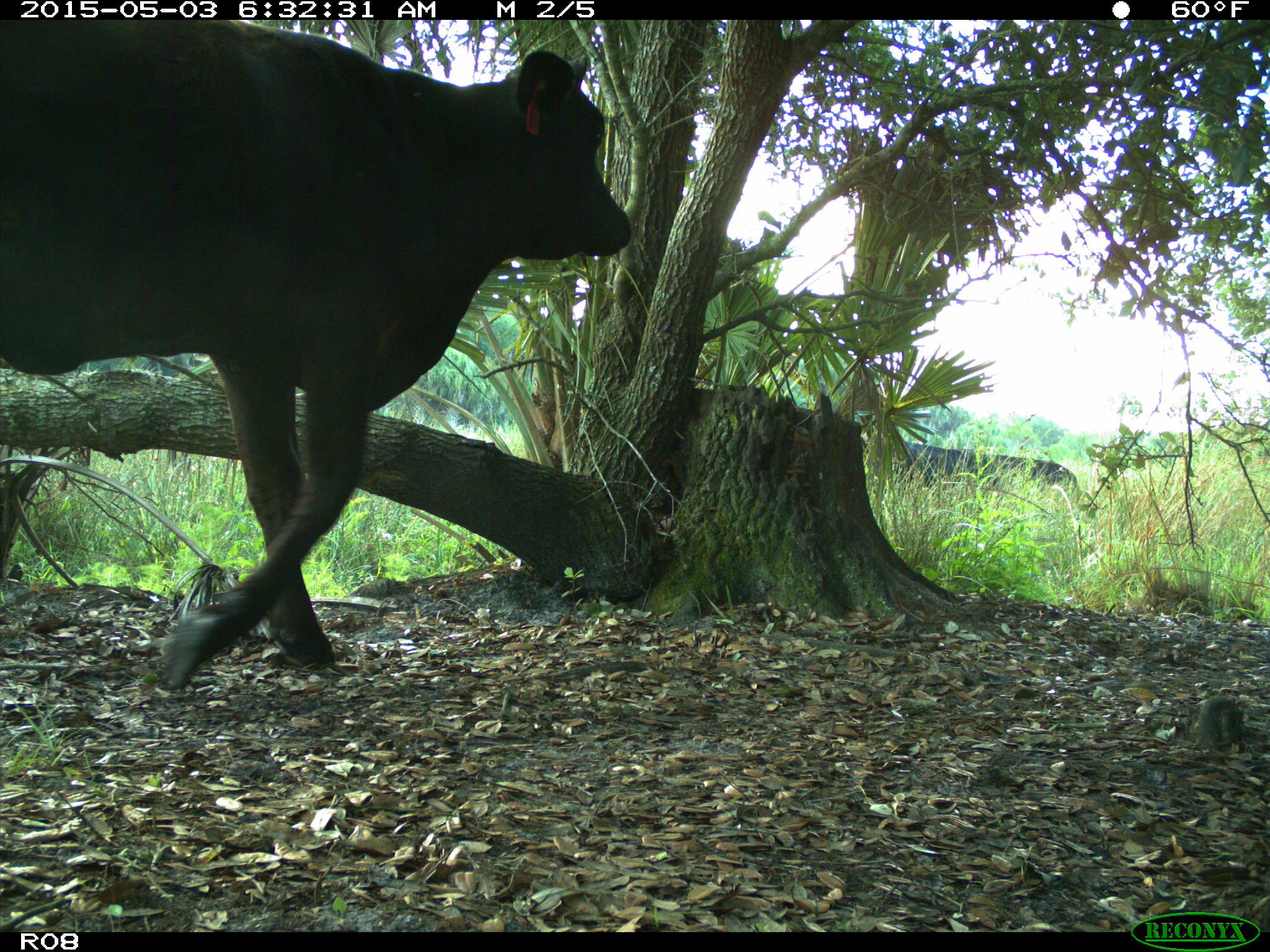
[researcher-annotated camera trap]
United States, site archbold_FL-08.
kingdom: Animalia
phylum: Chordata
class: Mammalia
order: Artiodactyla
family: Bovidae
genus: Bos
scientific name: Bos taurus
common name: domestic cow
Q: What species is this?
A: Bos taurus (domestic cow).